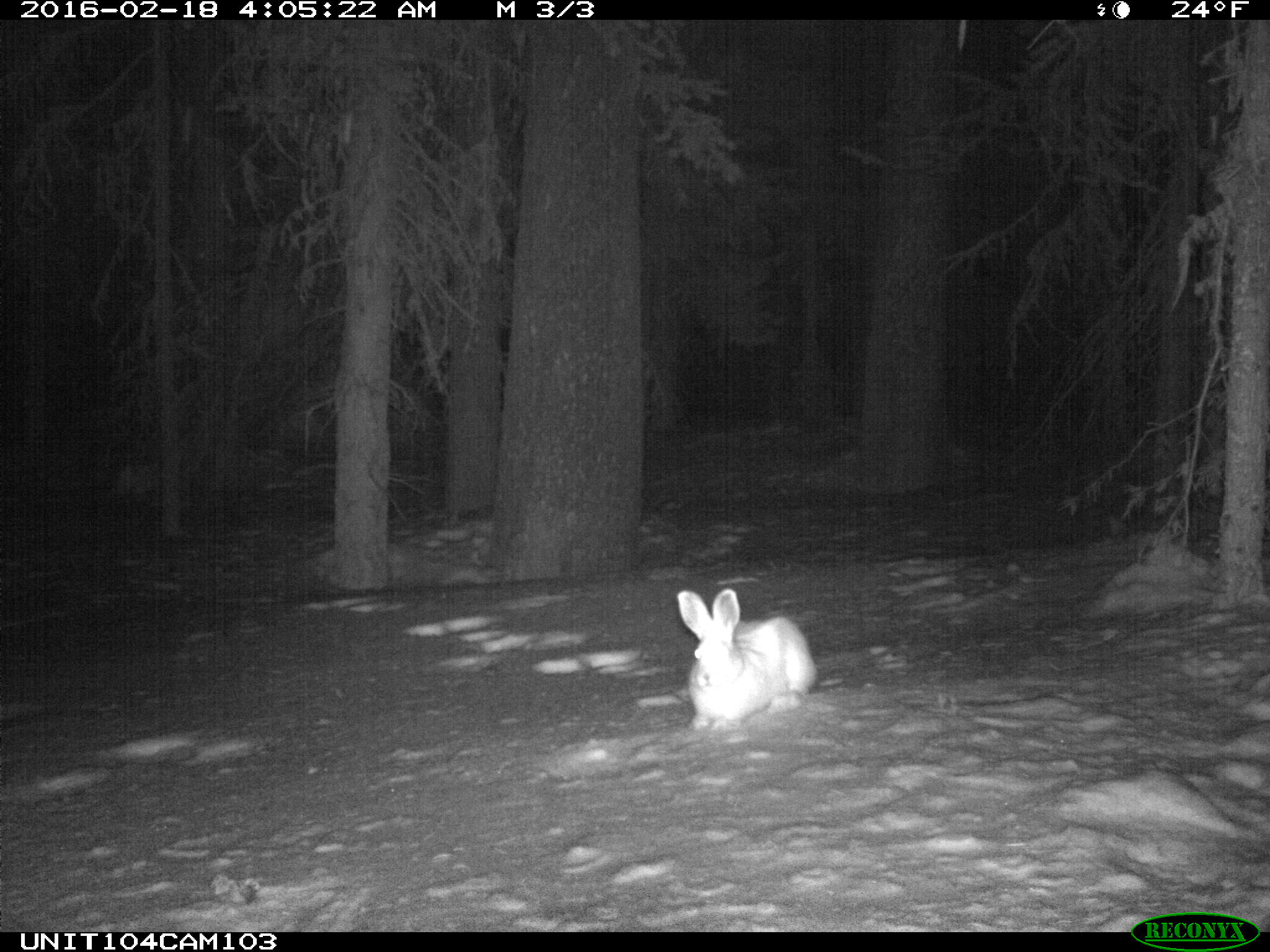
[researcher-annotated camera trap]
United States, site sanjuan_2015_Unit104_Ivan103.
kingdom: Animalia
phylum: Chordata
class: Mammalia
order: Lagomorpha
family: Leporidae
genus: Lepus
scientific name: Lepus americanus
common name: snowshoe hare